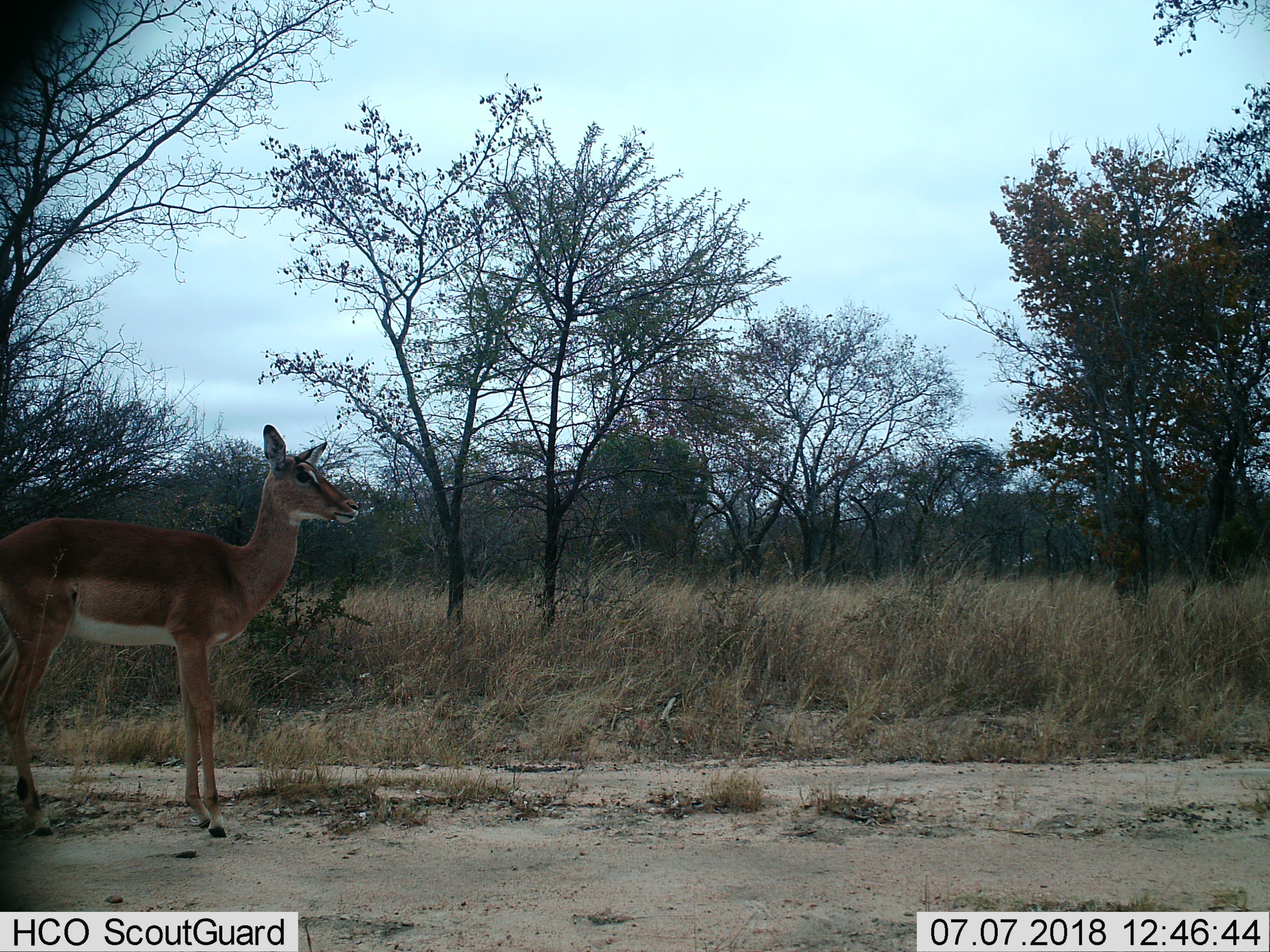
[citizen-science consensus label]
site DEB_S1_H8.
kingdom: Animalia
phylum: Chordata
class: Mammalia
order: Artiodactyla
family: Bovidae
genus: Aepyceros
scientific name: Aepyceros melampus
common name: impala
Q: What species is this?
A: Impala (Aepyceros melampus).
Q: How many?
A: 1.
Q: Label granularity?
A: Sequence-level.